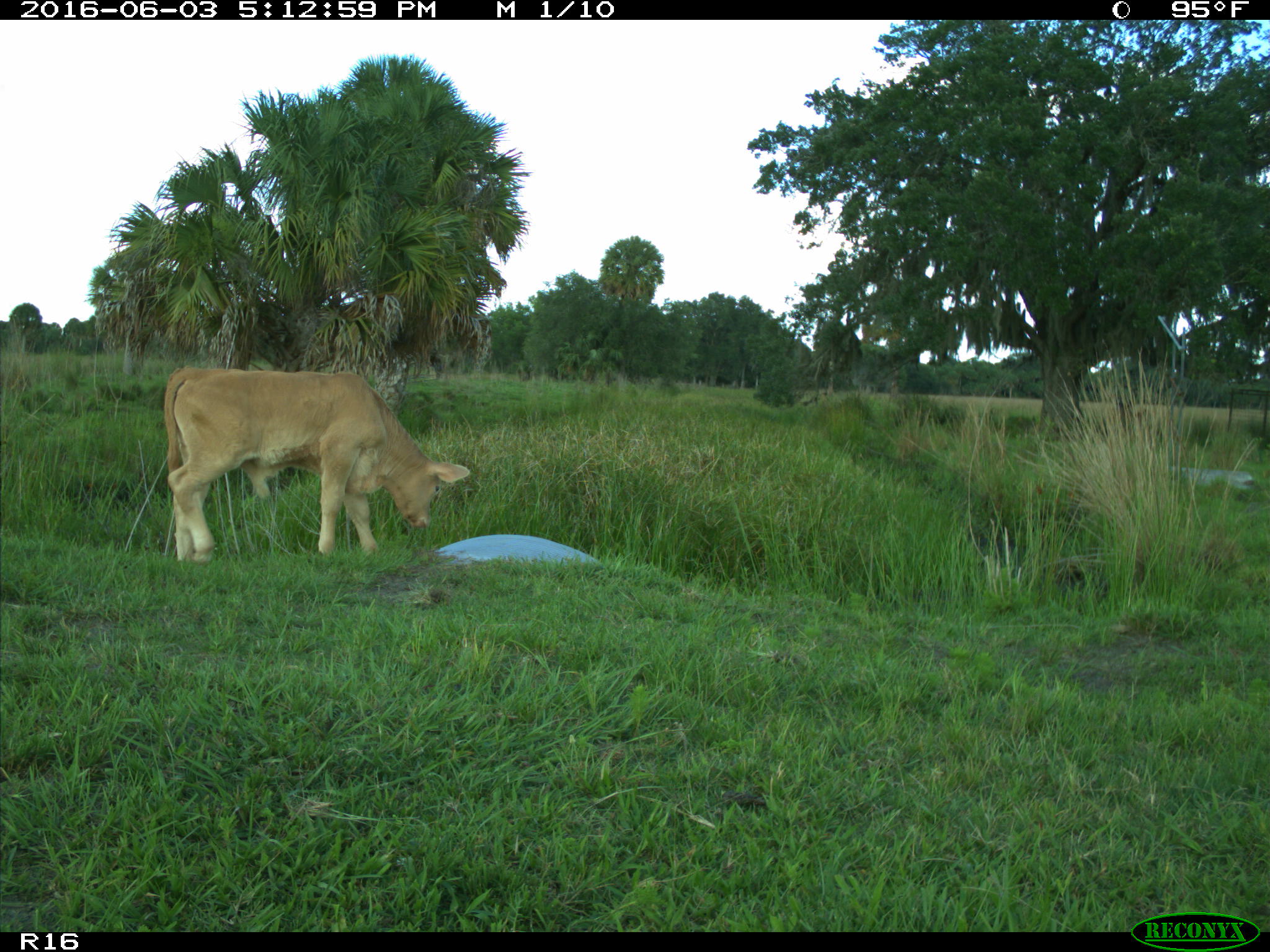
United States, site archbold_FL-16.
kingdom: Animalia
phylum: Chordata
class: Mammalia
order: Artiodactyla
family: Bovidae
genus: Bos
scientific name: Bos taurus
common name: domestic cow